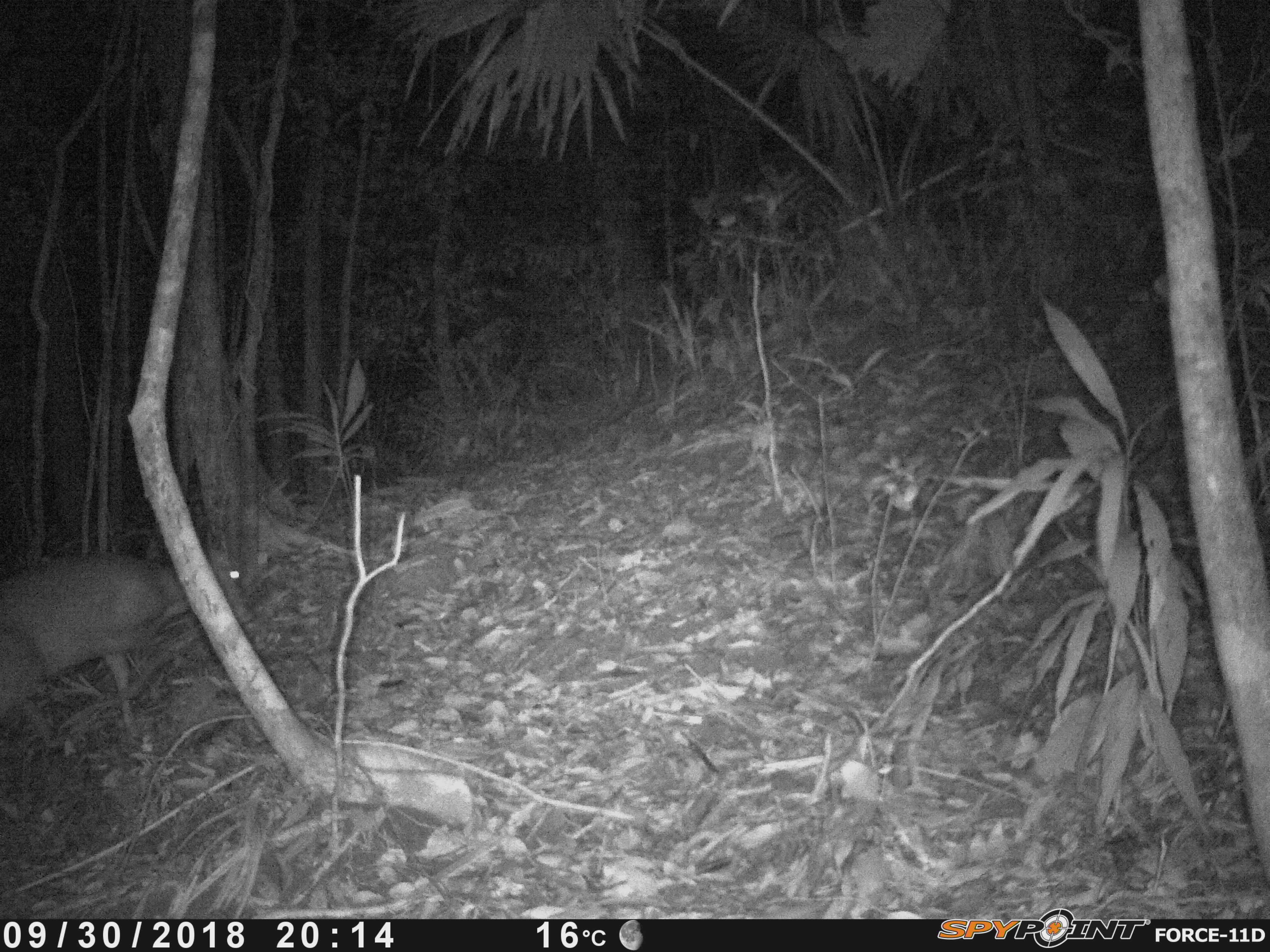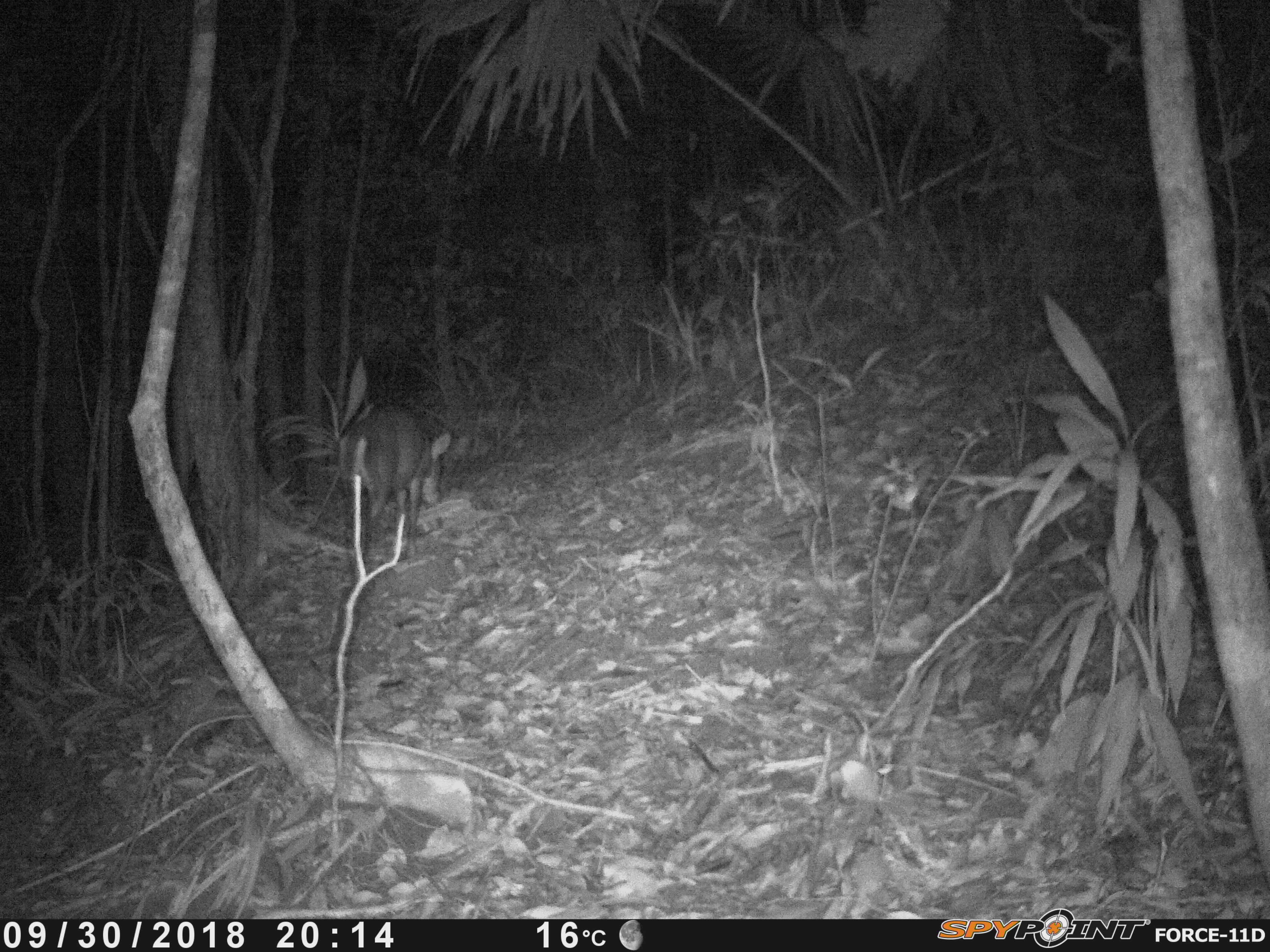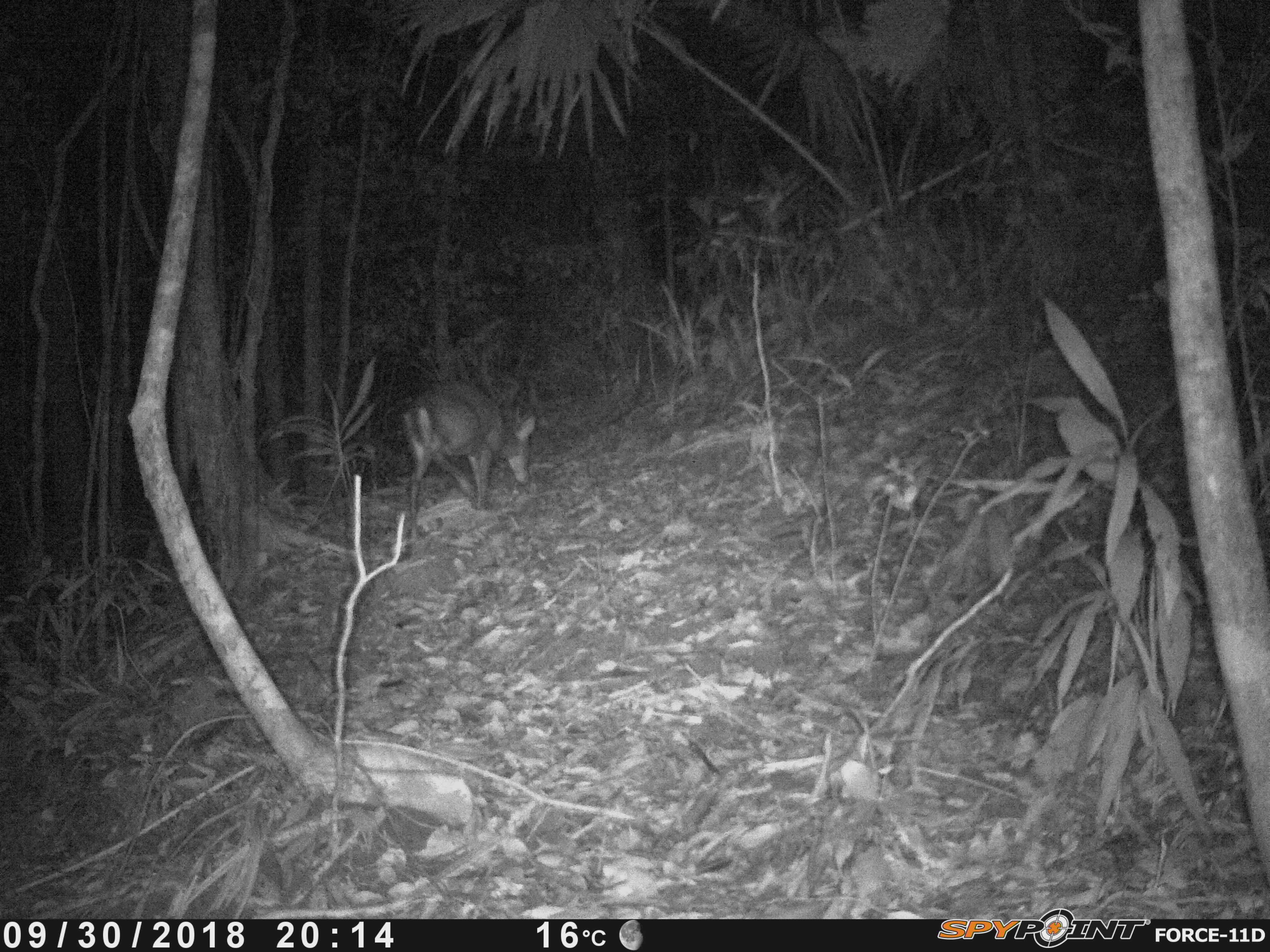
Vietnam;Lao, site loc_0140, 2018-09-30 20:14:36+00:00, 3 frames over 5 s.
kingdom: Animalia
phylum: Chordata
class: Mammalia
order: Artiodactyla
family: Cervidae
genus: Muntiacus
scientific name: Muntiacus rooseveltorum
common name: roosevelt's muntjac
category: roosevelts muntjac group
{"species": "roosevelts muntjac group (roosevelt's muntjac) (Muntiacus rooseveltorum)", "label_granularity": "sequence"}